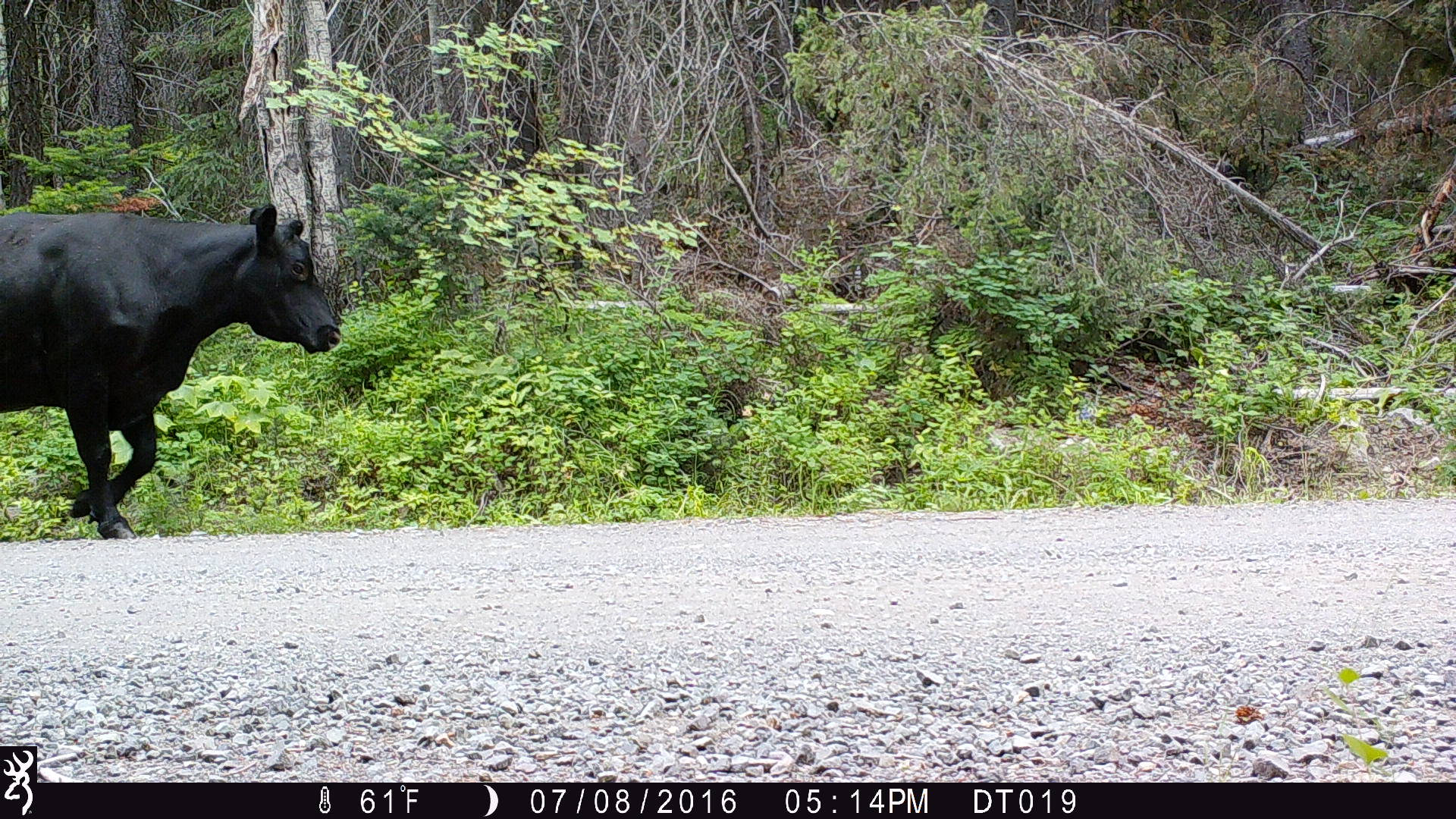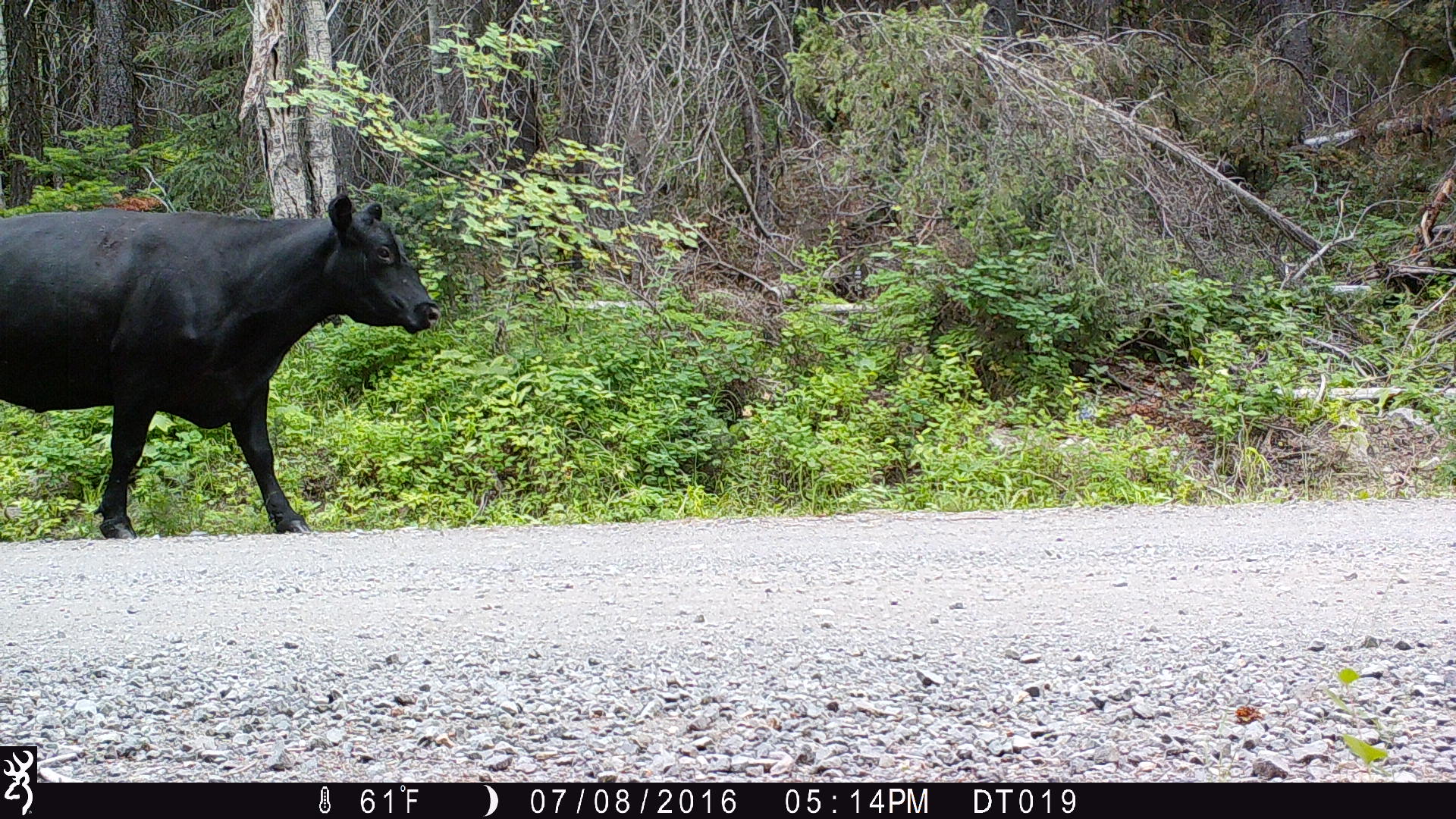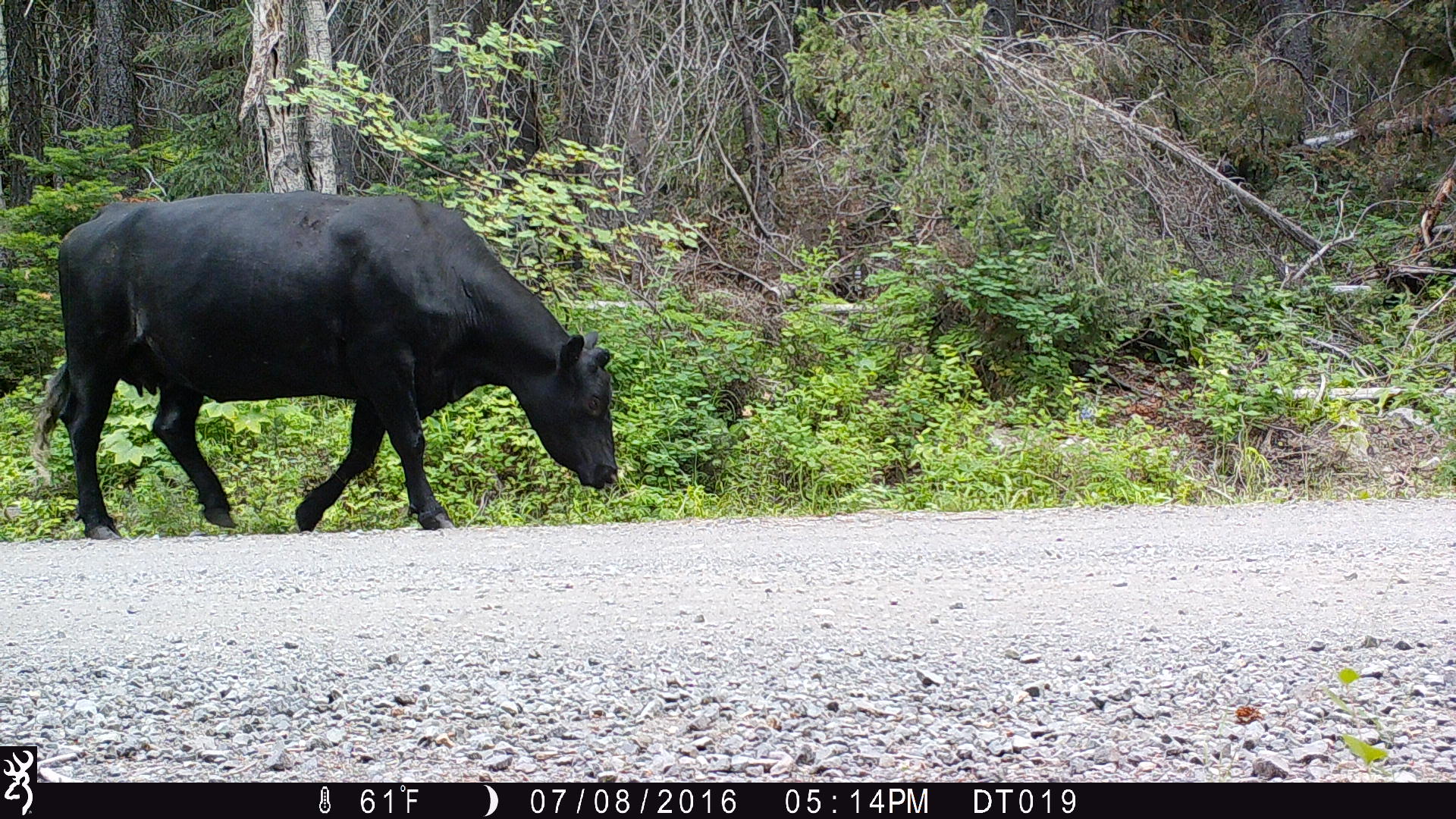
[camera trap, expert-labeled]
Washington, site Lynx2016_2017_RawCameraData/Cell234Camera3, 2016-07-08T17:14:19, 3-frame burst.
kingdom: Animalia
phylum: Chordata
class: Mammalia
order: Artiodactyla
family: Bovidae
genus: Bos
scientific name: Bos taurus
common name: domestic cattle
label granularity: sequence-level